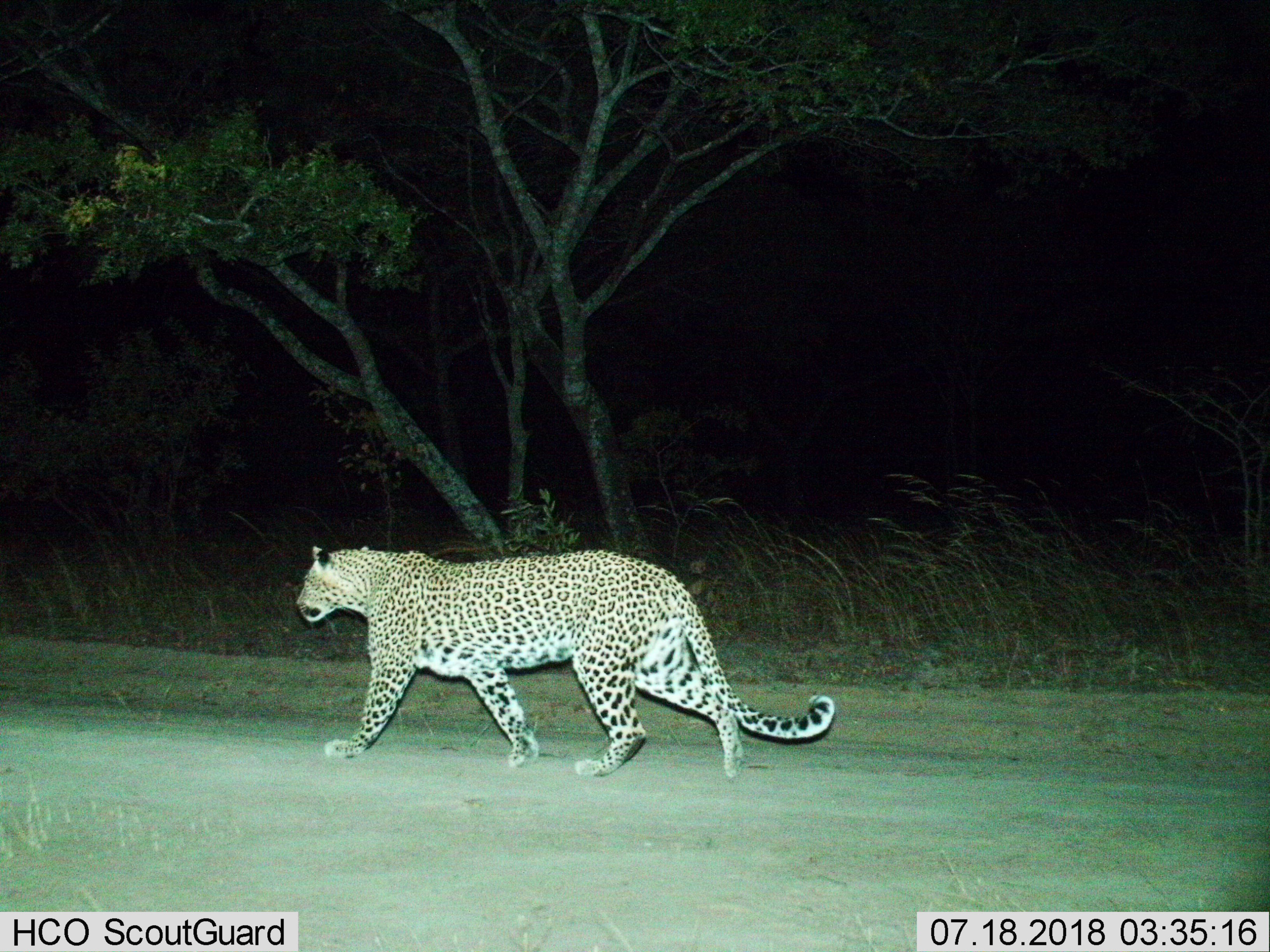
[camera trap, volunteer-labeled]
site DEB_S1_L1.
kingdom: Animalia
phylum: Chordata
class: Mammalia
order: Carnivora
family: Felidae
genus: Panthera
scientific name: Panthera pardus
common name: leopard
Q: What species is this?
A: Leopard (Panthera pardus).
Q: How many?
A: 1.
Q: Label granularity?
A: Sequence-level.